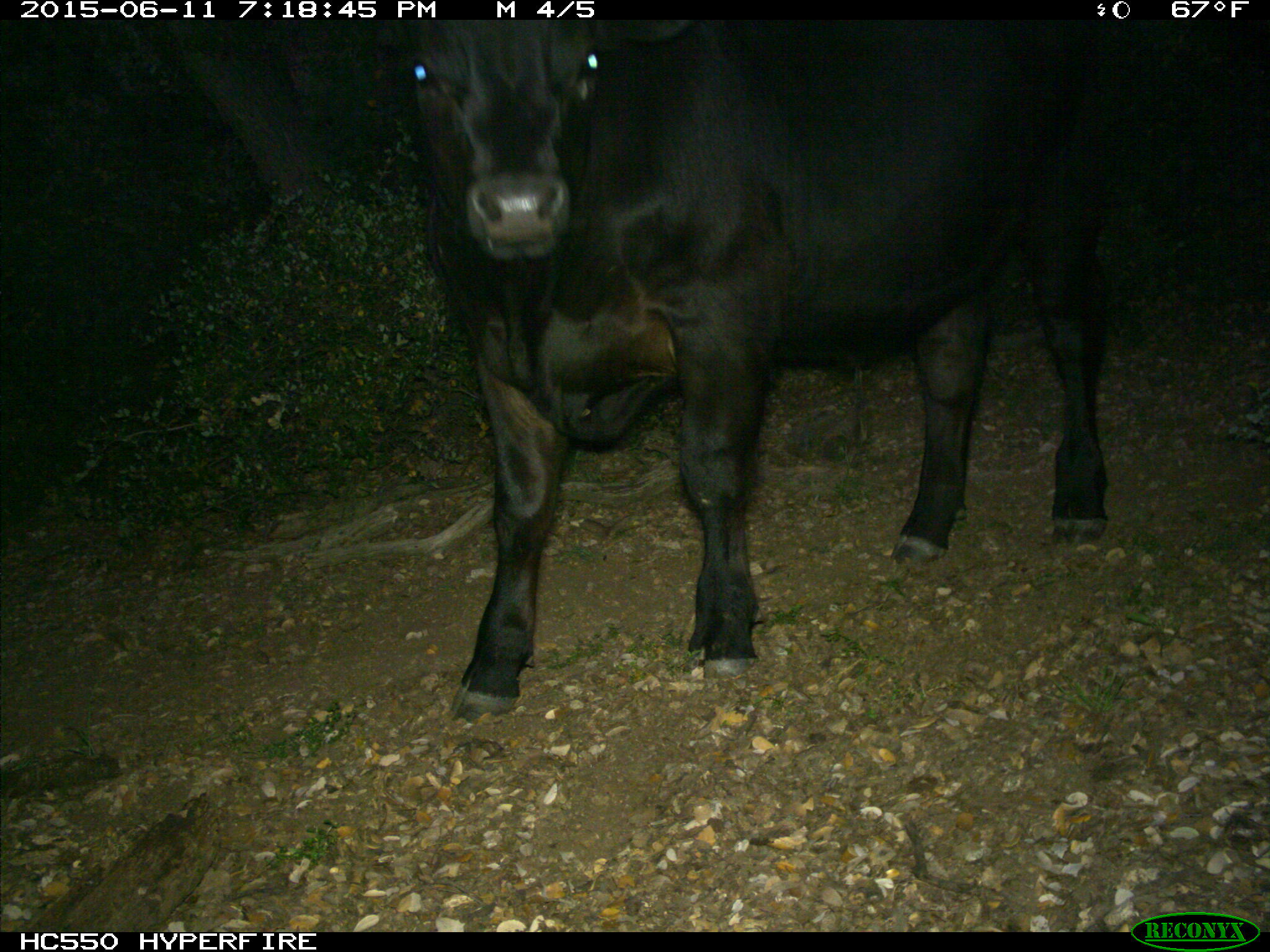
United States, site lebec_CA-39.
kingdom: Animalia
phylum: Chordata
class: Mammalia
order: Artiodactyla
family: Bovidae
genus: Bos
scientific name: Bos taurus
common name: domestic cow